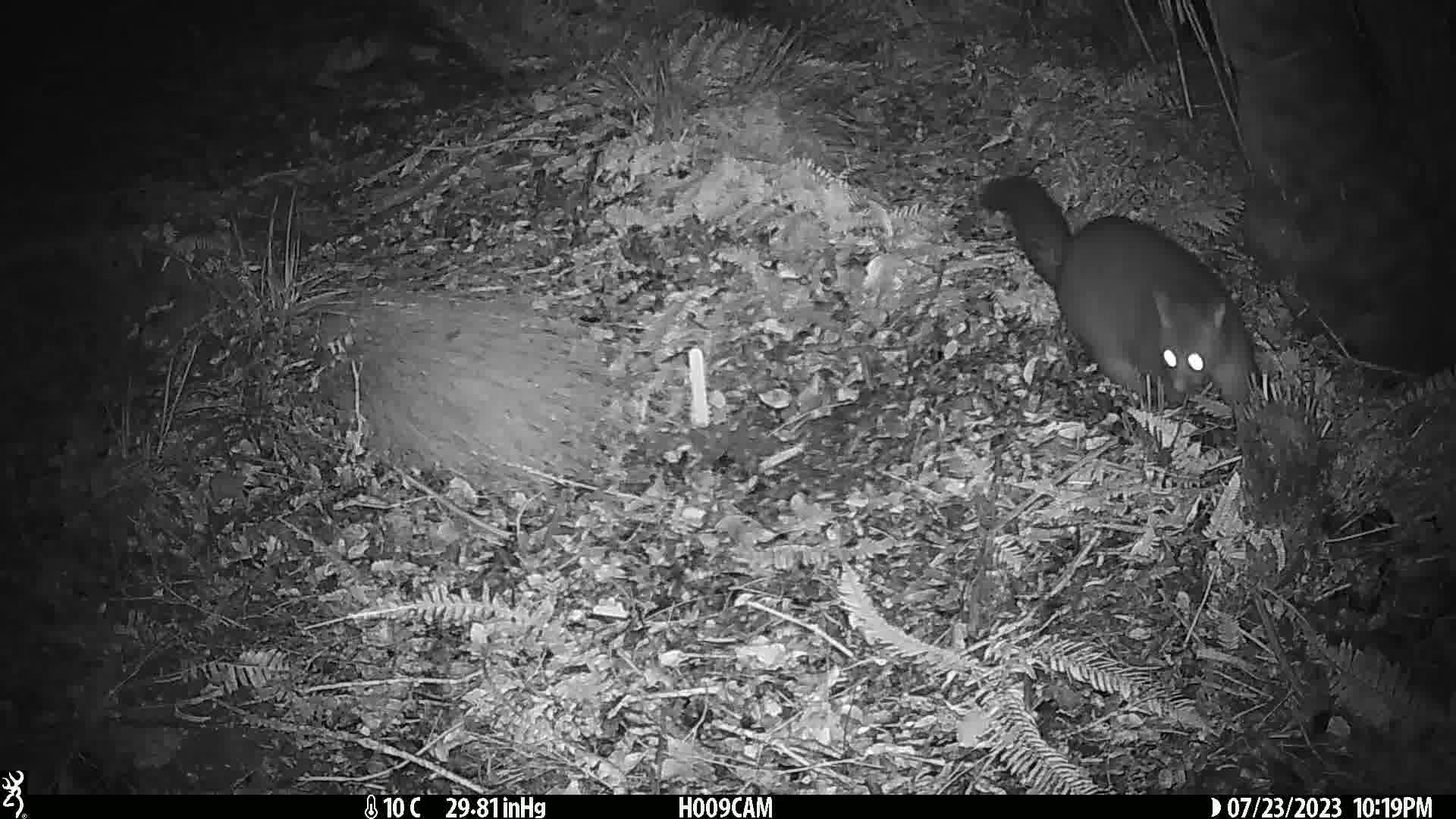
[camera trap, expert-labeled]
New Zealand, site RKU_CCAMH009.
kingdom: Animalia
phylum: Chordata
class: Mammalia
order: Diprotodontia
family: Phalangeridae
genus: Trichosurus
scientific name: Trichosurus vulpecula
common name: common brushtail possum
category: possum